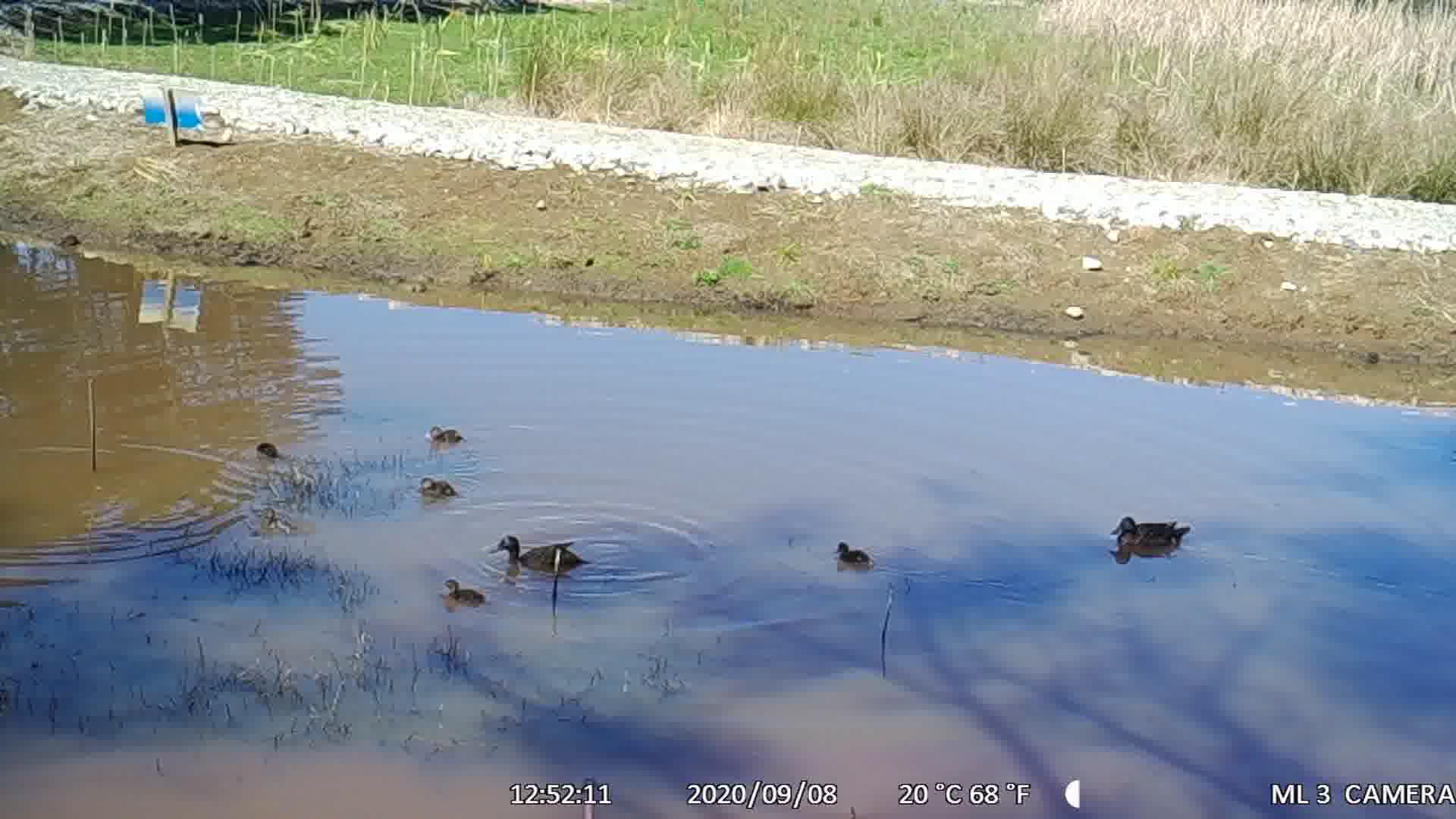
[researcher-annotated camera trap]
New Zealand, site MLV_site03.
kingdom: Animalia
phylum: Chordata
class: Aves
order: Anseriformes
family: Anatidae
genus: Anas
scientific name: Anas chlorotis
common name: brown teal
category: pateke